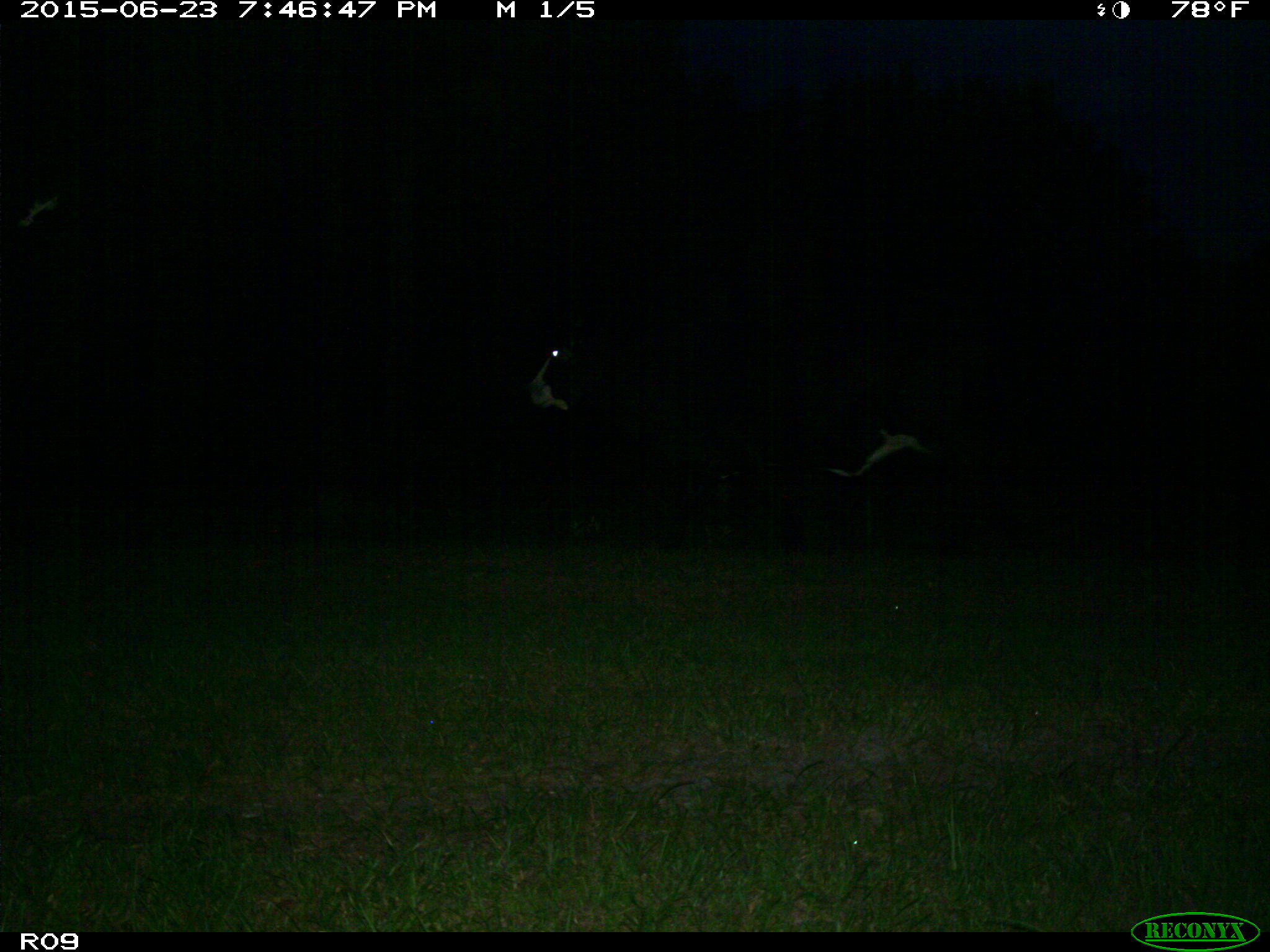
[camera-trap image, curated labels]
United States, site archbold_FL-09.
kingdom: Animalia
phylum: Chordata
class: Mammalia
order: Artiodactyla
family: Bovidae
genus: Bos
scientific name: Bos taurus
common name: domestic cow